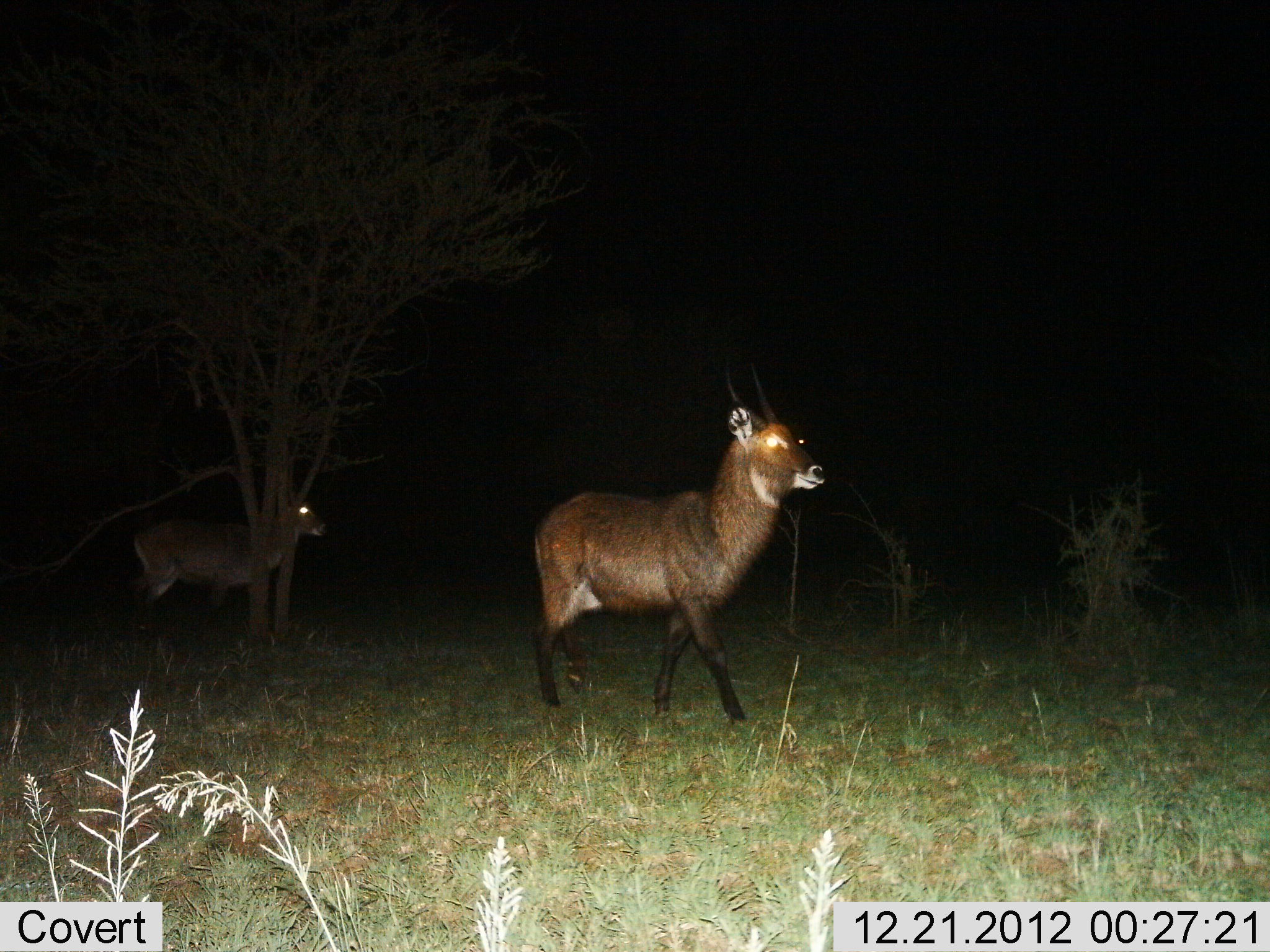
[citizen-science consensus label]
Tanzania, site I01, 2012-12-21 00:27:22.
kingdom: Animalia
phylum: Chordata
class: Mammalia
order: Artiodactyla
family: Bovidae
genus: Kobus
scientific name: Kobus ellipsiprymnus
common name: waterbuck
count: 2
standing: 47%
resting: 0%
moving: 84%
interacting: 0%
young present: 0%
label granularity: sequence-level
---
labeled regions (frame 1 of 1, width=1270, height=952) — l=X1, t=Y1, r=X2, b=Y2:
animal: l=529, t=362, r=828, b=727; l=121, t=490, r=328, b=628